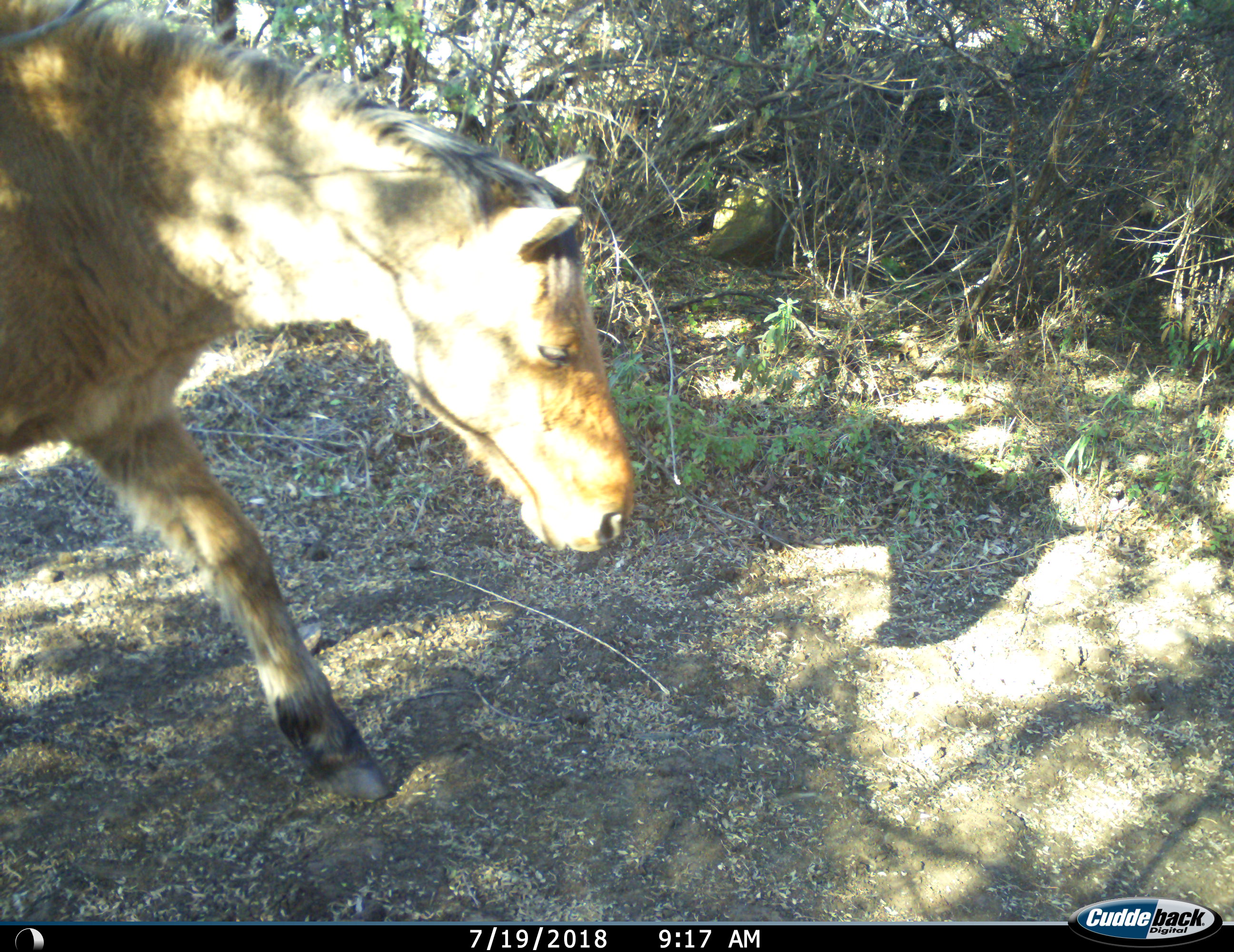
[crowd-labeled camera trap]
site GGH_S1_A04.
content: unidentified animal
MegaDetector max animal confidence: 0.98